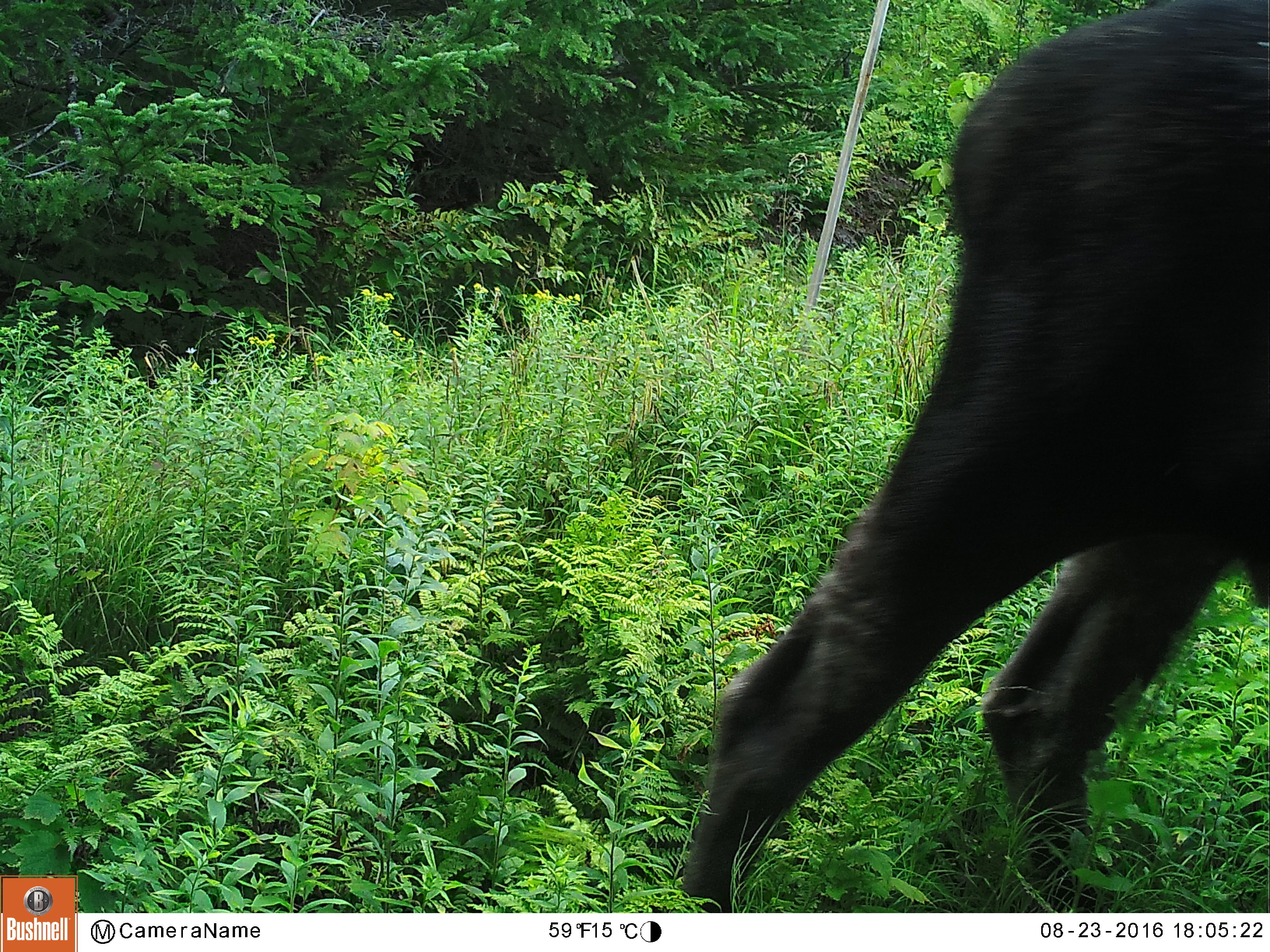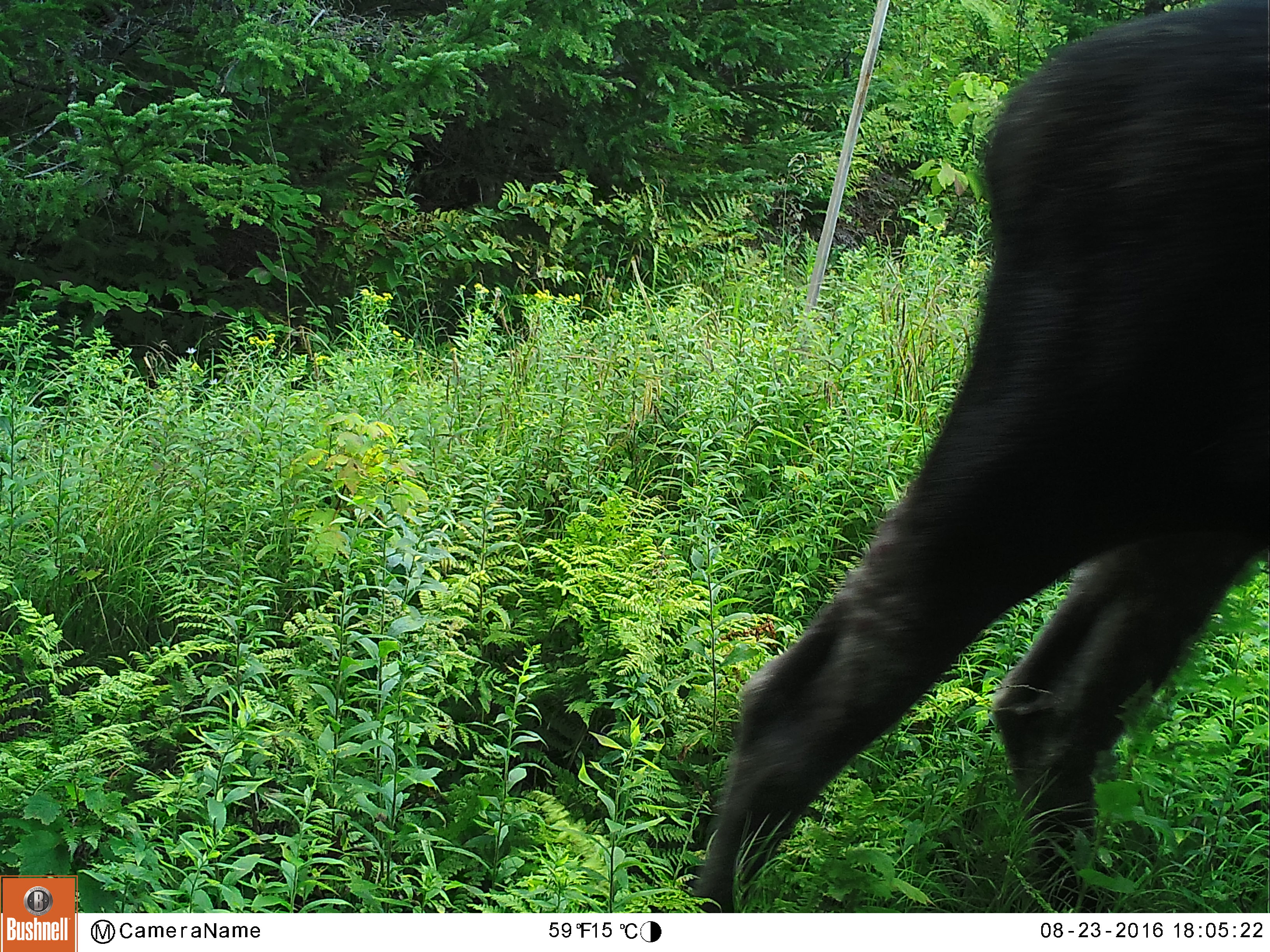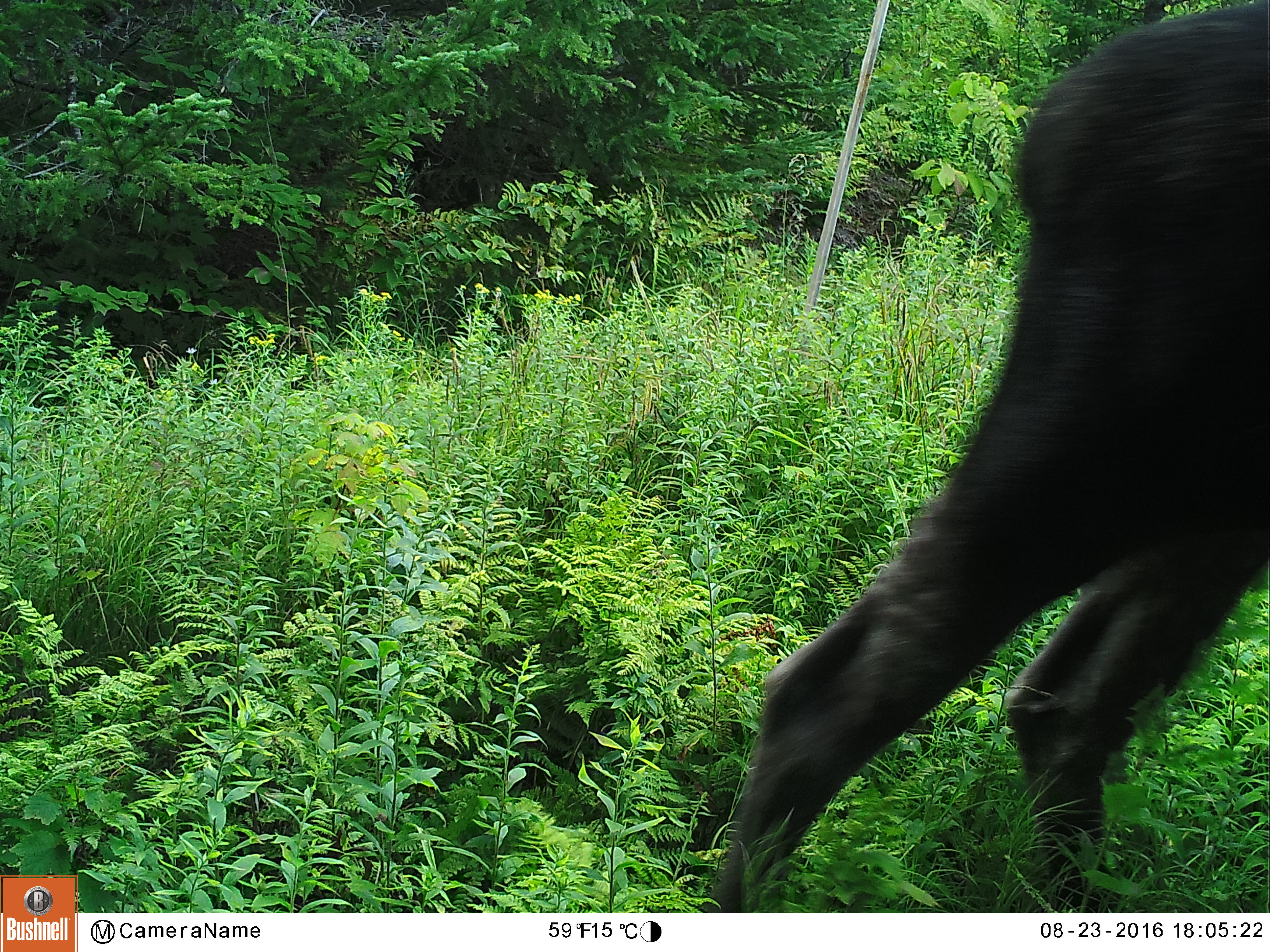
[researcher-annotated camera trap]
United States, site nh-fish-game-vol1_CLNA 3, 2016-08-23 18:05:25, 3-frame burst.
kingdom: Animalia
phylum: Chordata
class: Mammalia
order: Artiodactyla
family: Cervidae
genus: Alces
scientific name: Alces alces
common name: moose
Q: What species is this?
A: Moose (Alces alces).